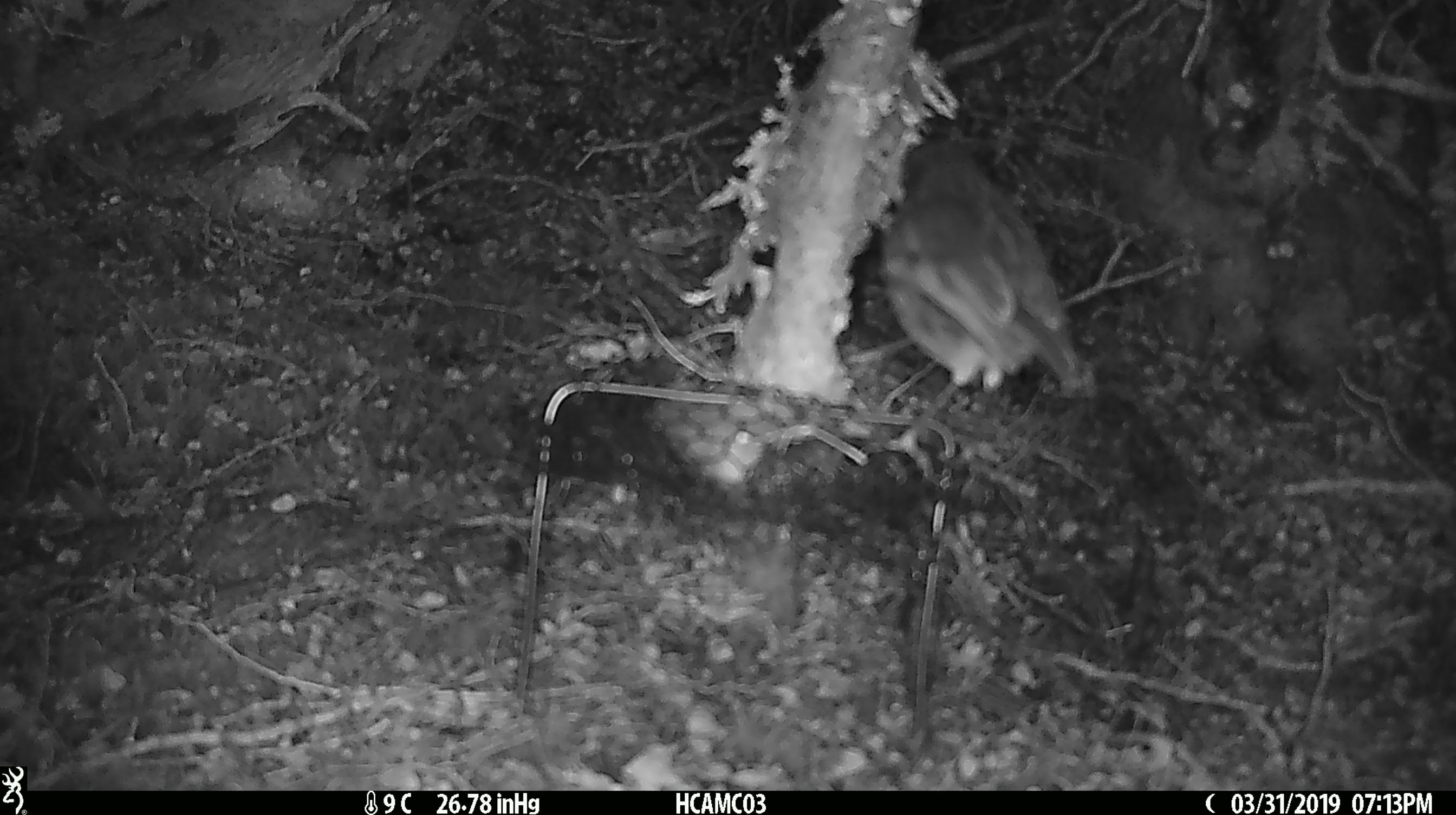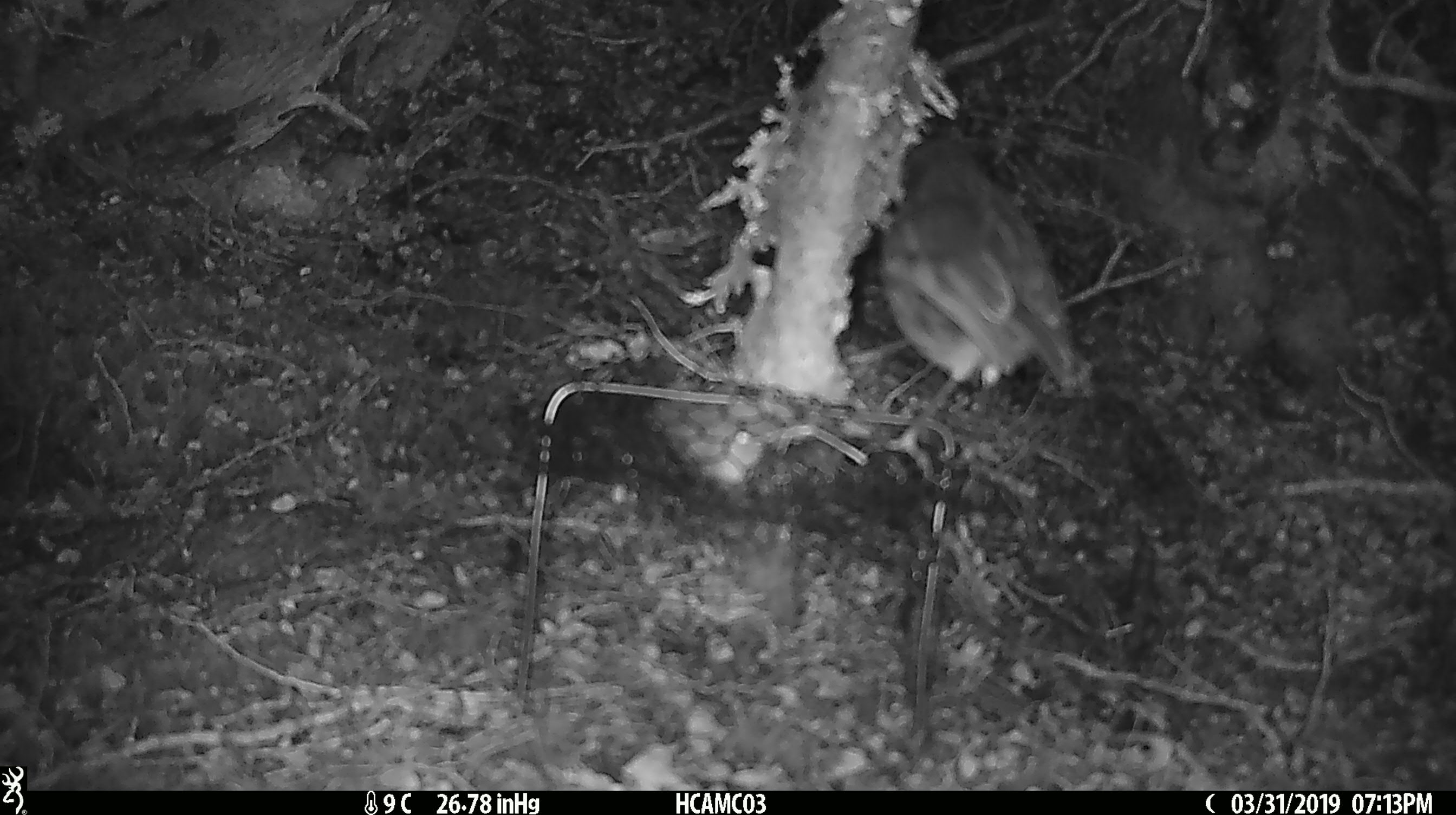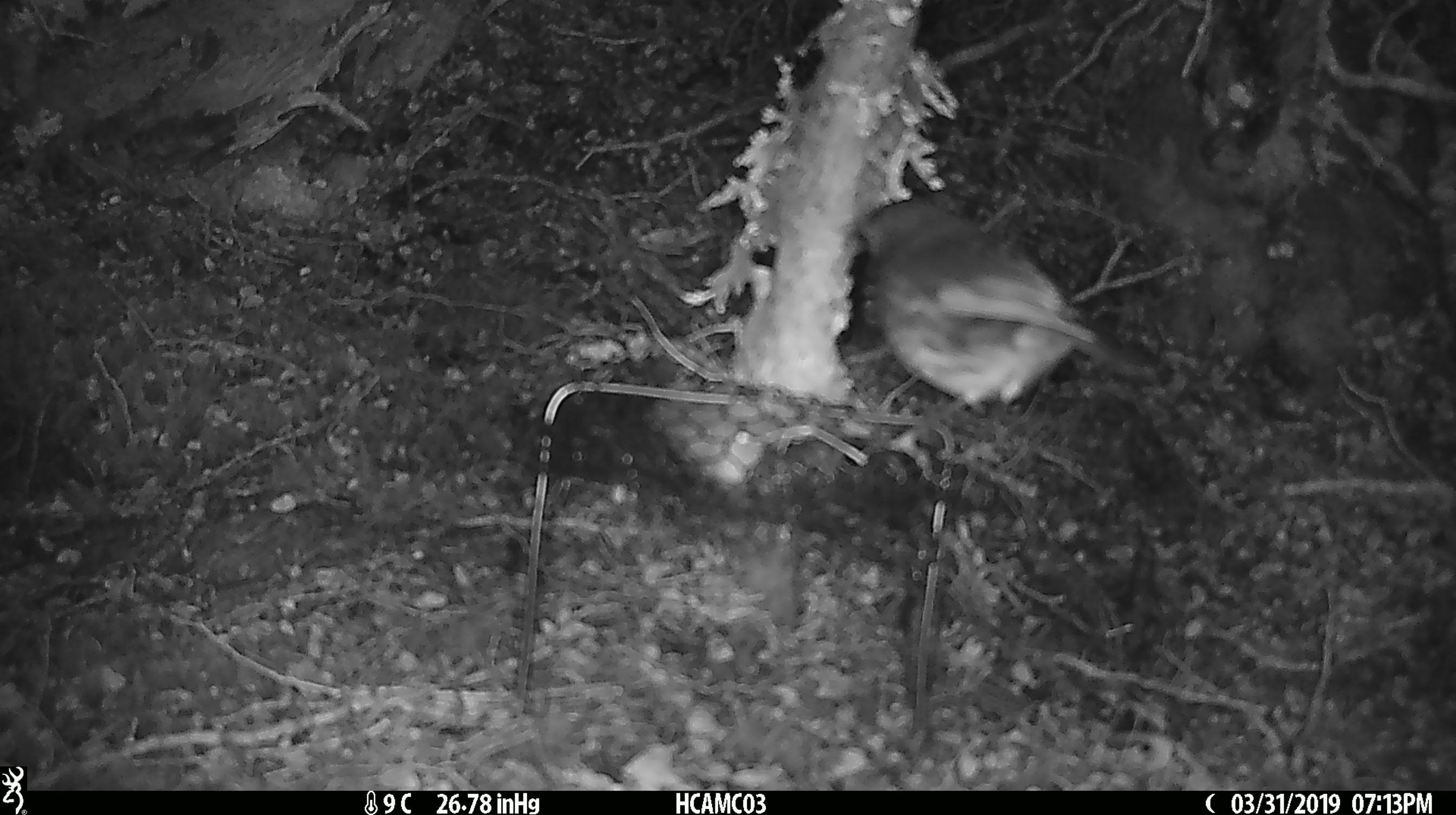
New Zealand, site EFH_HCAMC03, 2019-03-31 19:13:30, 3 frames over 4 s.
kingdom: Animalia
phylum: Chordata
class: Aves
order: Passeriformes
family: Petroicidae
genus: Petroica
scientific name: Petroica australis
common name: new zealand robin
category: robin